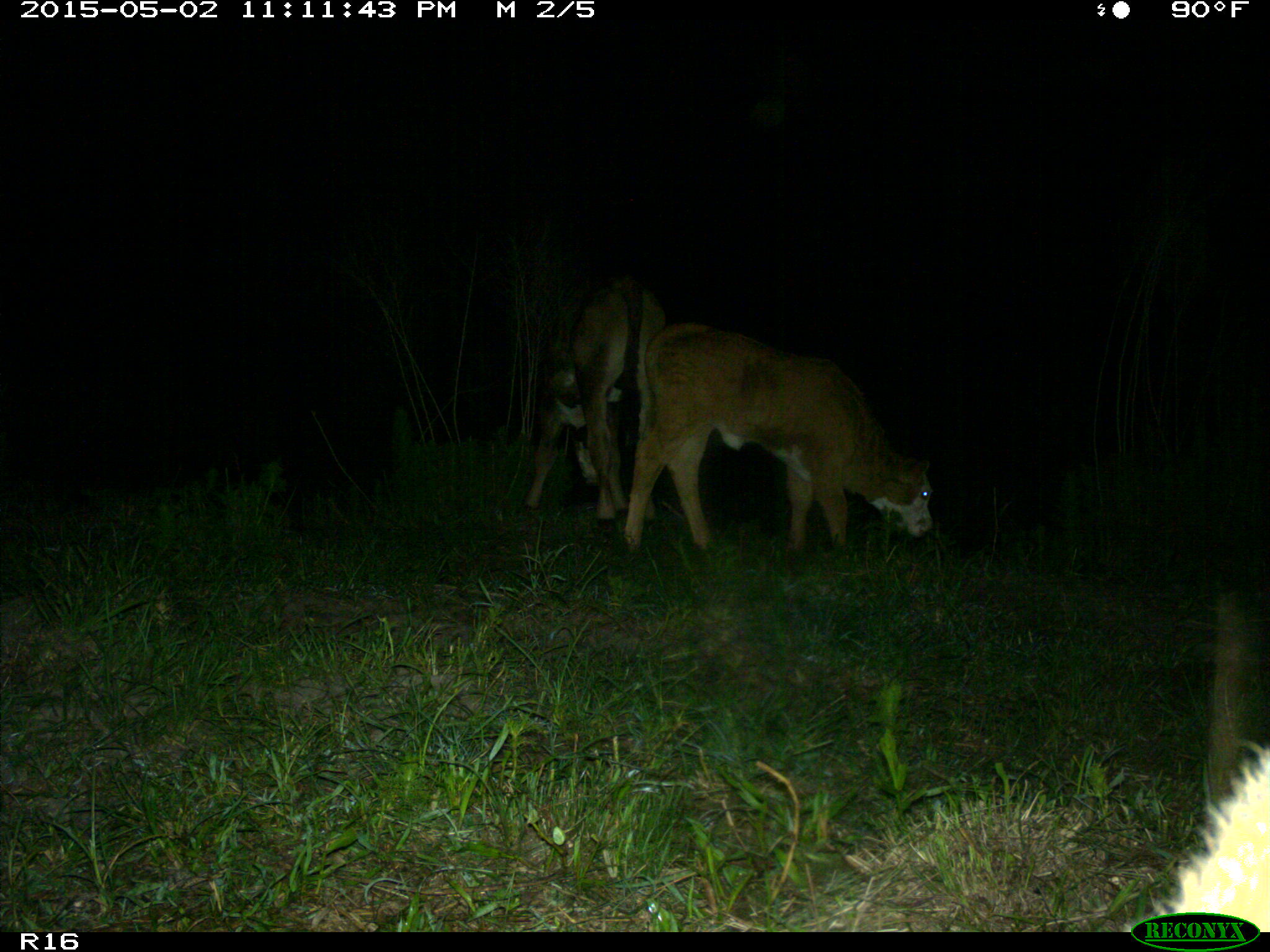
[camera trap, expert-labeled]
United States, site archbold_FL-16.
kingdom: Animalia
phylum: Chordata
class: Mammalia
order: Artiodactyla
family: Bovidae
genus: Bos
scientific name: Bos taurus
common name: domestic cow